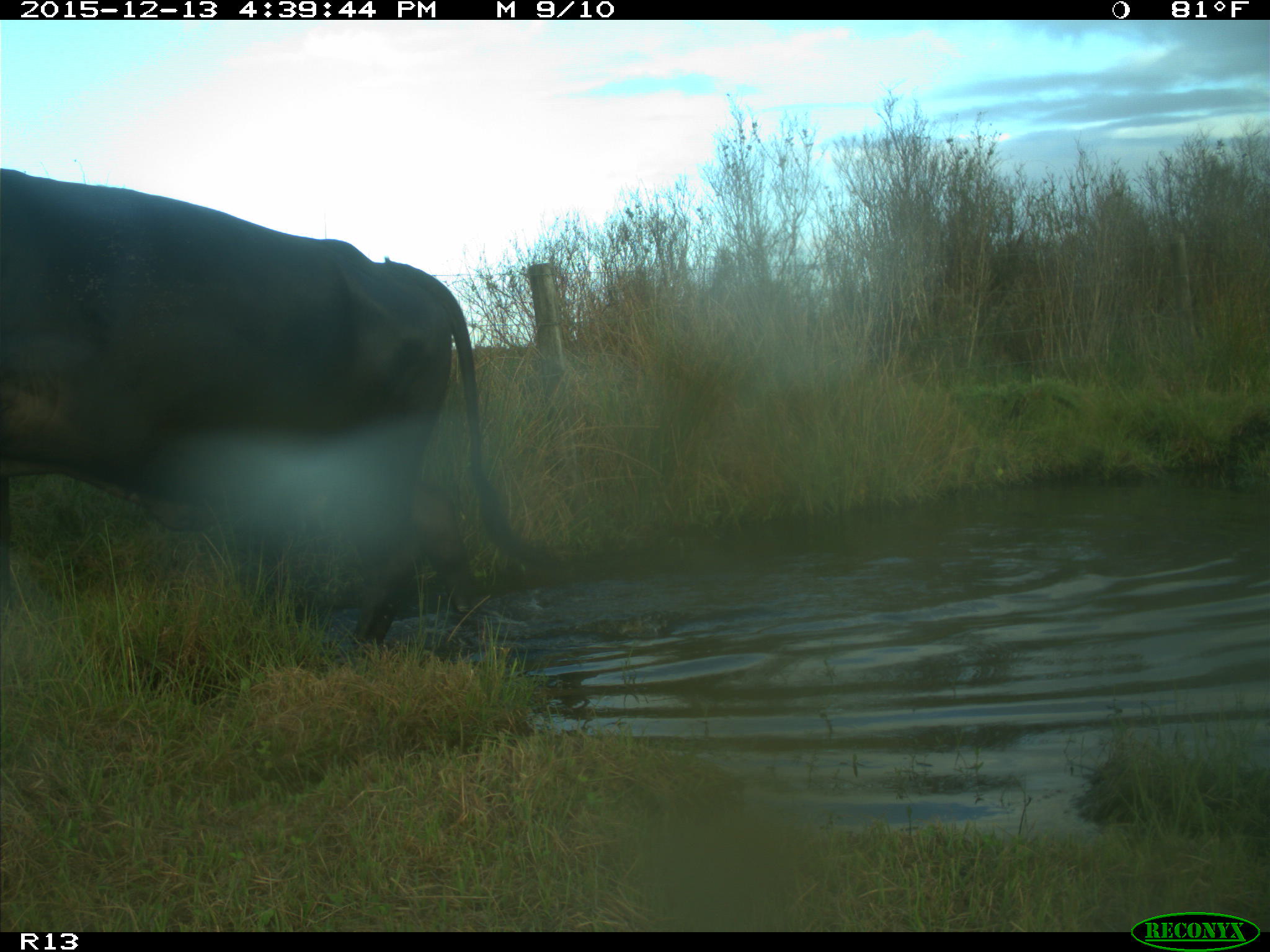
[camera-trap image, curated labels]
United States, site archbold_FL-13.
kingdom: Animalia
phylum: Chordata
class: Mammalia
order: Artiodactyla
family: Bovidae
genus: Bos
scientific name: Bos taurus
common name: domestic cow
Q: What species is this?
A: Bos taurus (domestic cow).